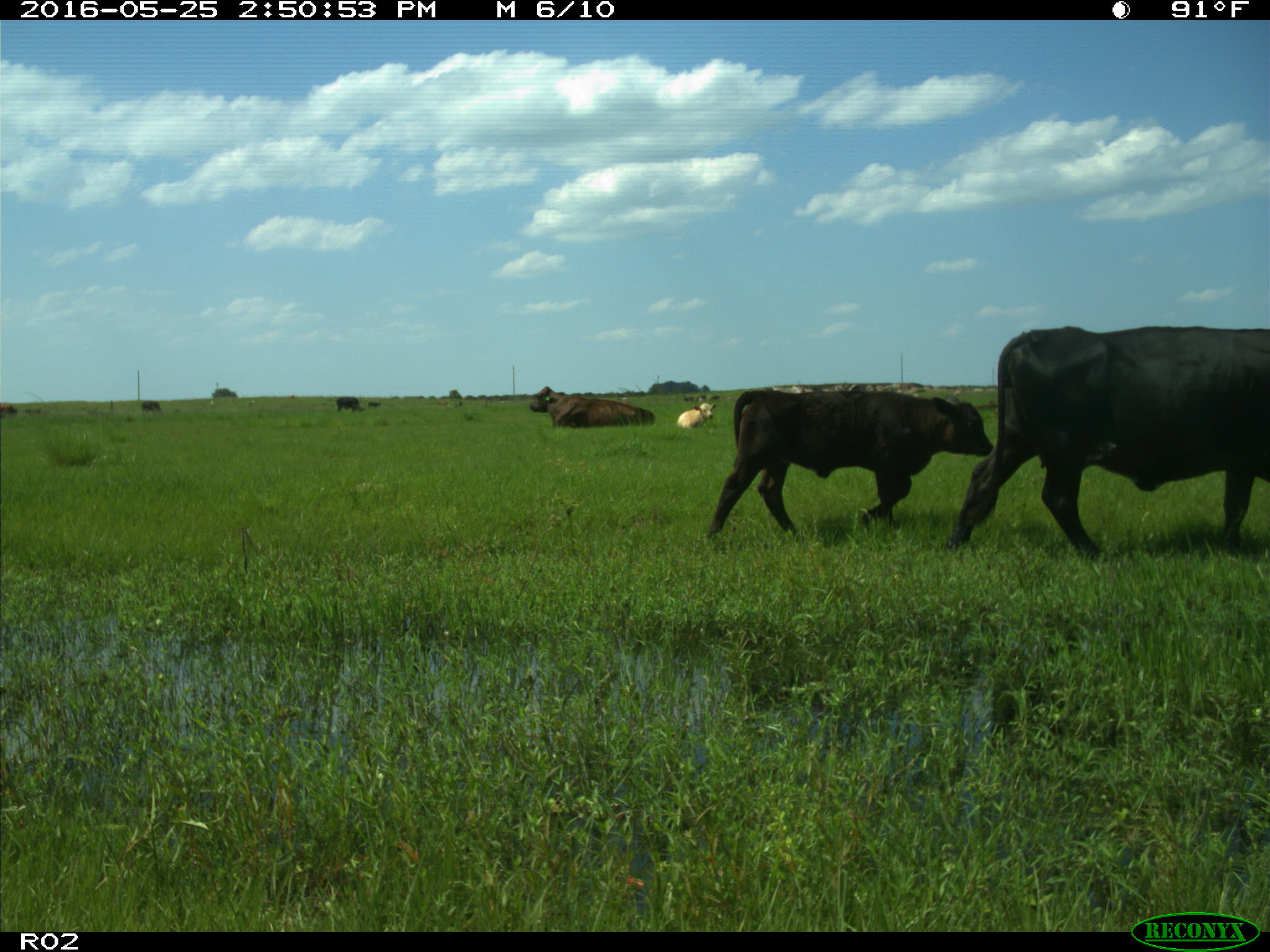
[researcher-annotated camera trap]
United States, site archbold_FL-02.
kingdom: Animalia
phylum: Chordata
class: Mammalia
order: Artiodactyla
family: Bovidae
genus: Bos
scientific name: Bos taurus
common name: domestic cow